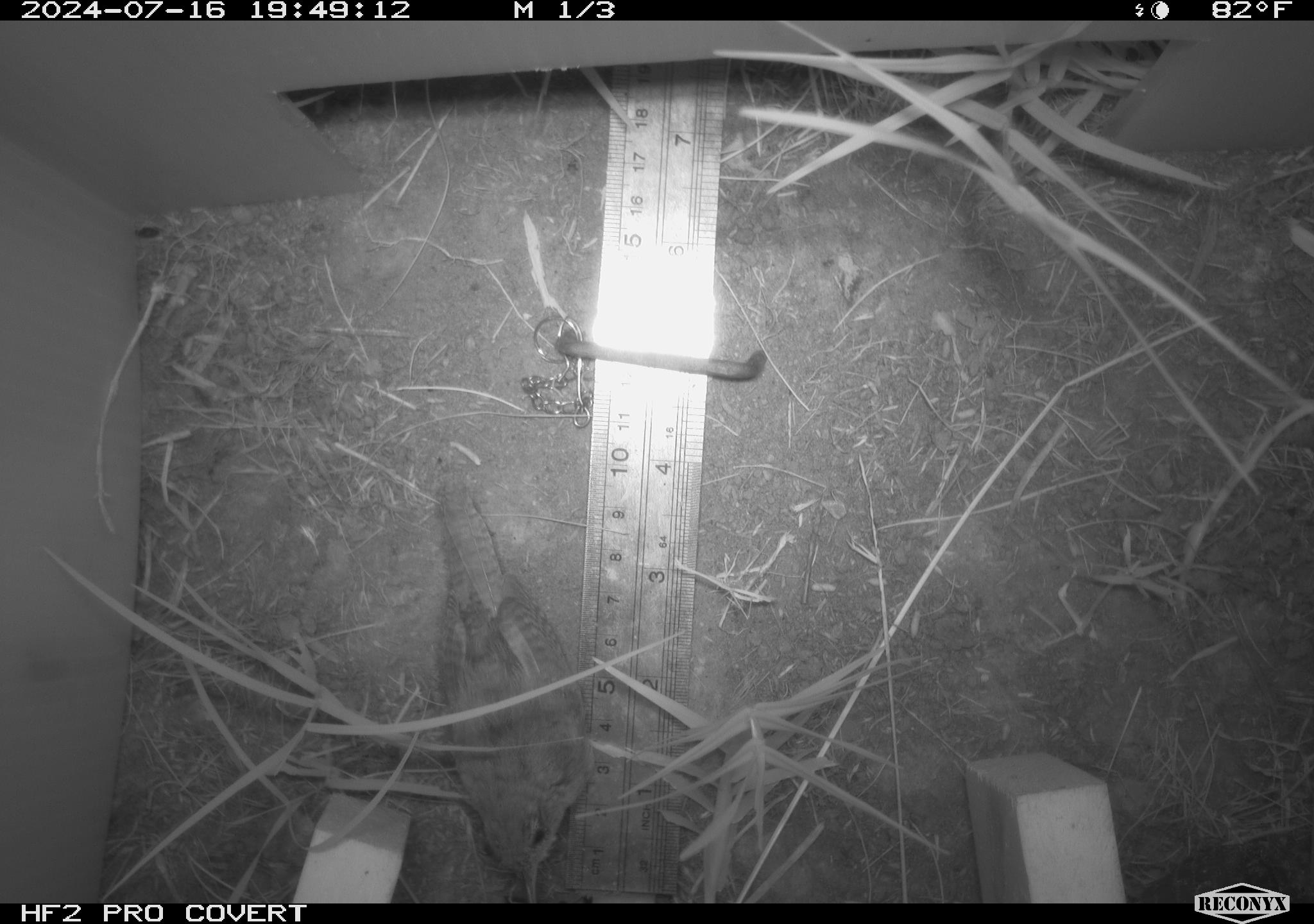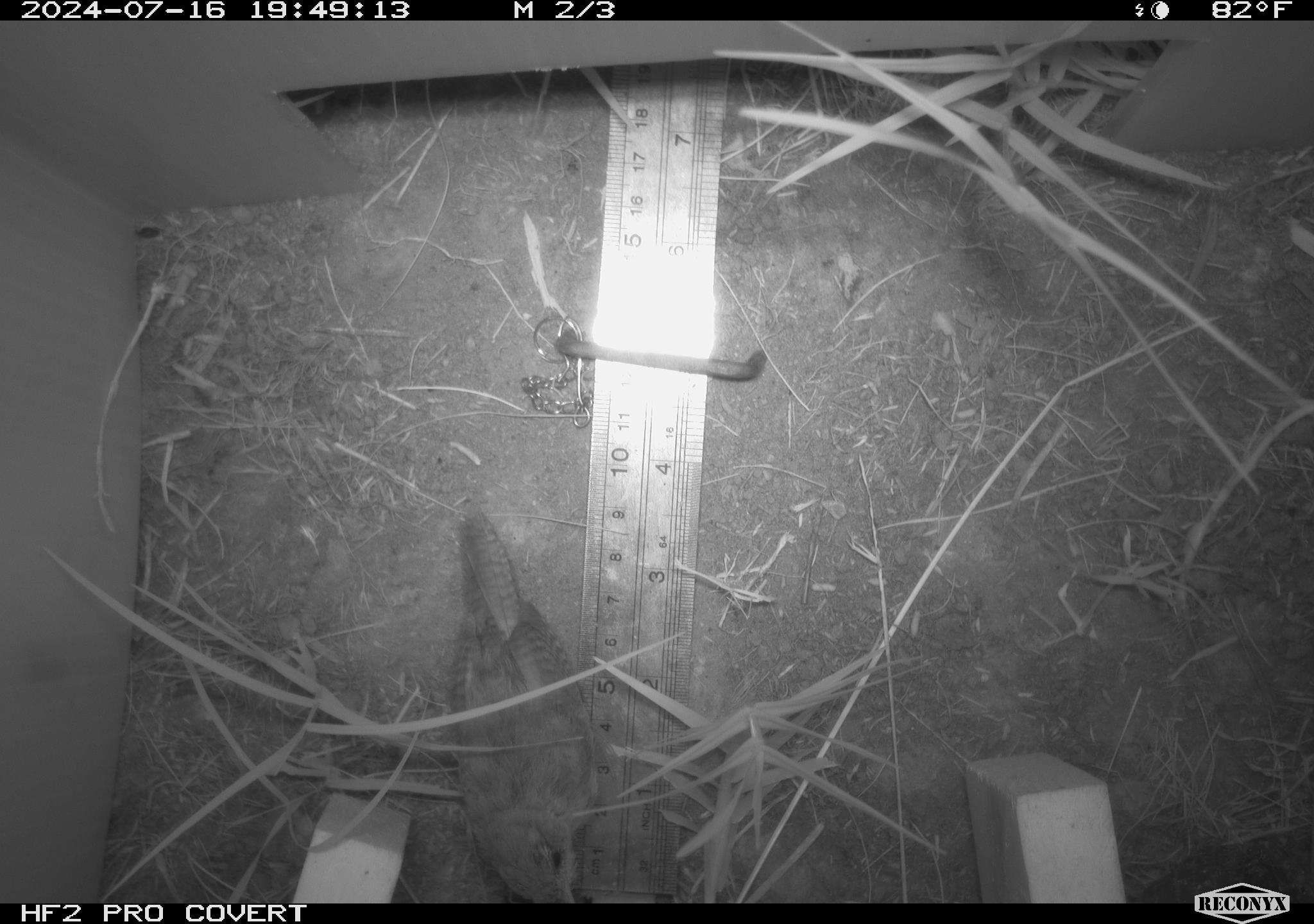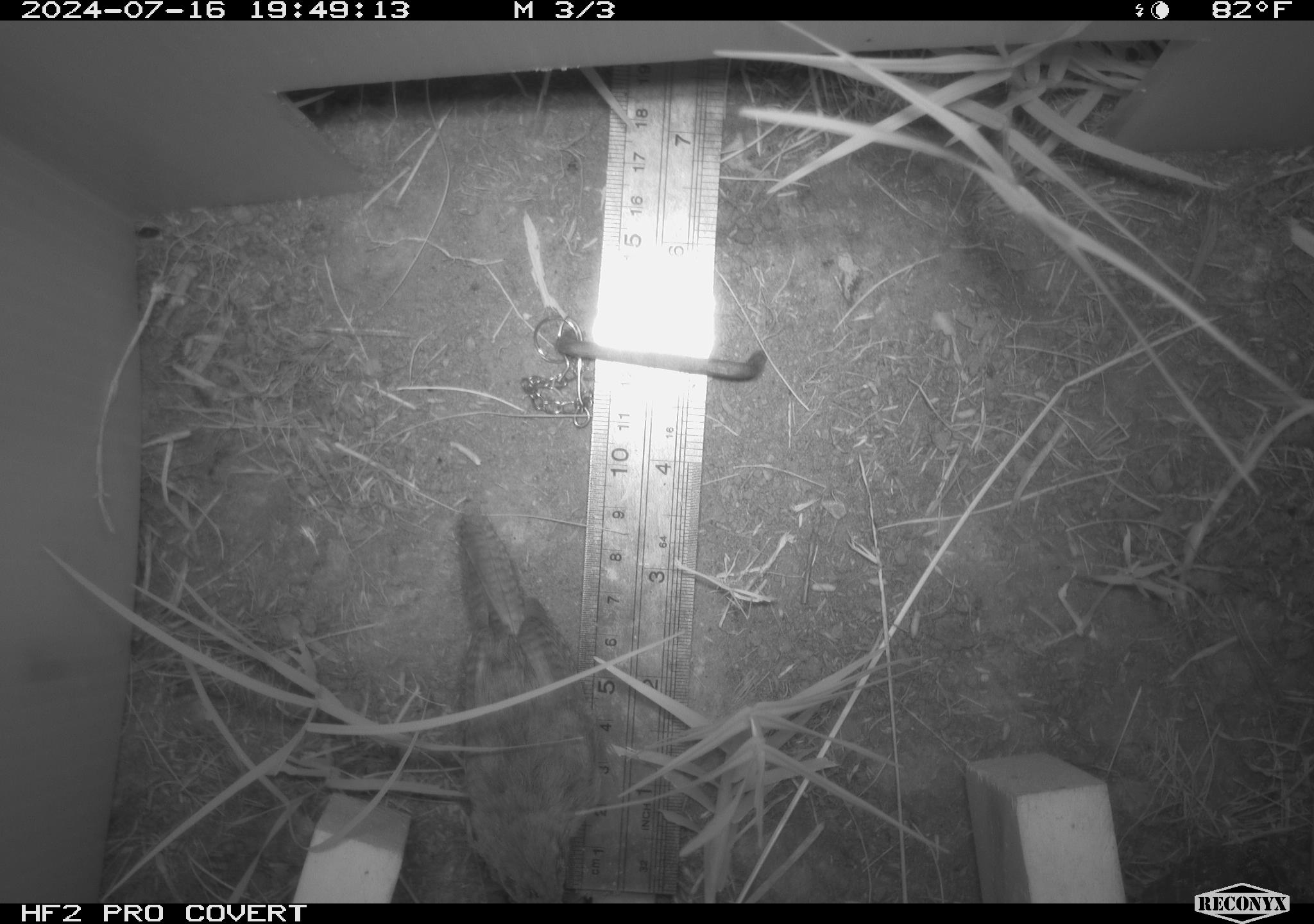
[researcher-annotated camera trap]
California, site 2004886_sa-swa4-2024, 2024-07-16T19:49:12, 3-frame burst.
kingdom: Animalia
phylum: Chordata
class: Aves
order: Passeriformes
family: Troglodytidae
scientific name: Troglodytidae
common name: wren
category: troglodytidae family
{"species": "troglodytidae family (wren) (Troglodytidae)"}